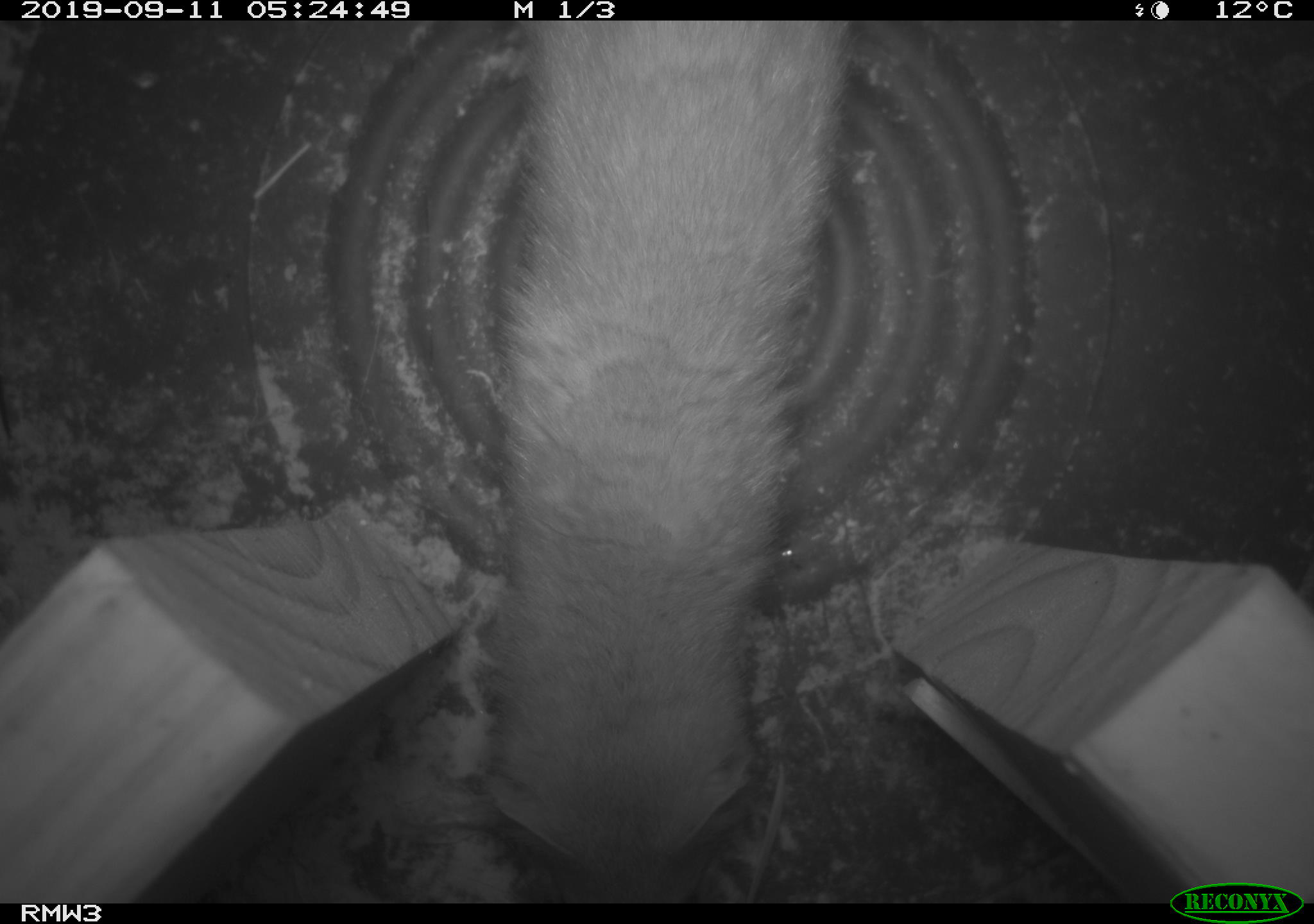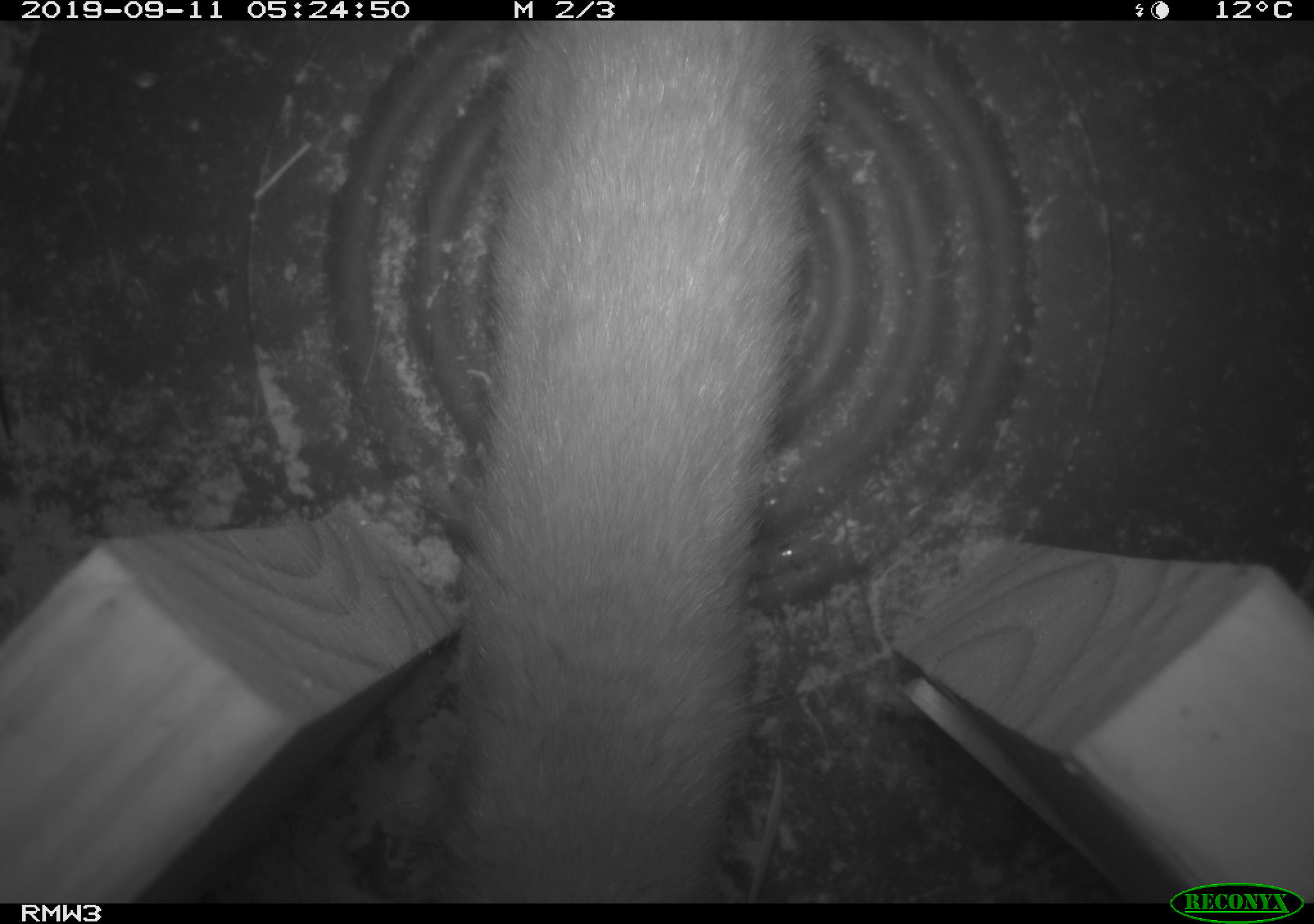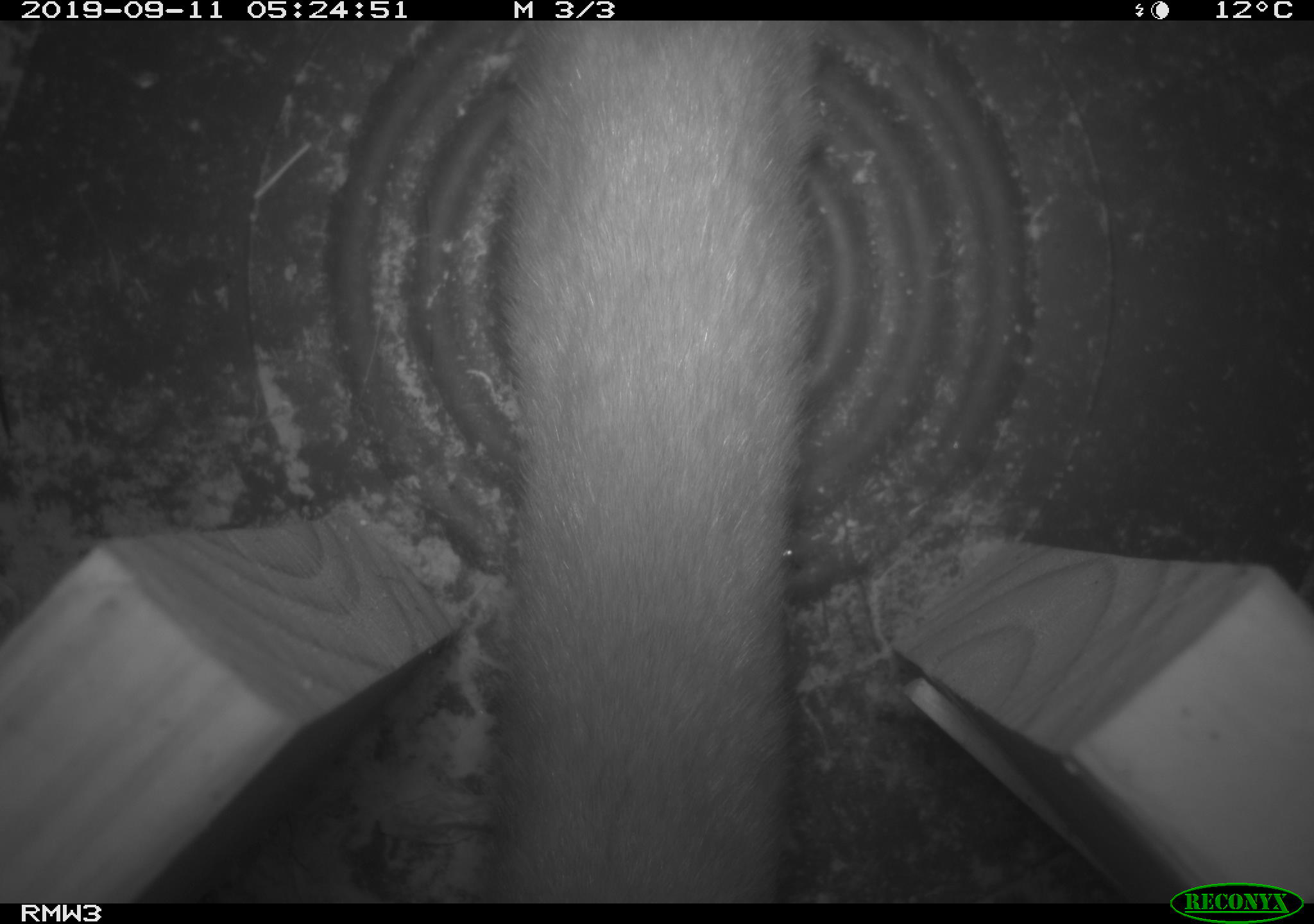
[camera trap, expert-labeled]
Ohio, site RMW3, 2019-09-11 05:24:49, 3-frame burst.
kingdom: Animalia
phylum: Chordata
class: Mammalia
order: Carnivora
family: Mustelidae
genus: Neogale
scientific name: Neogale frenata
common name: long-tailed weasel